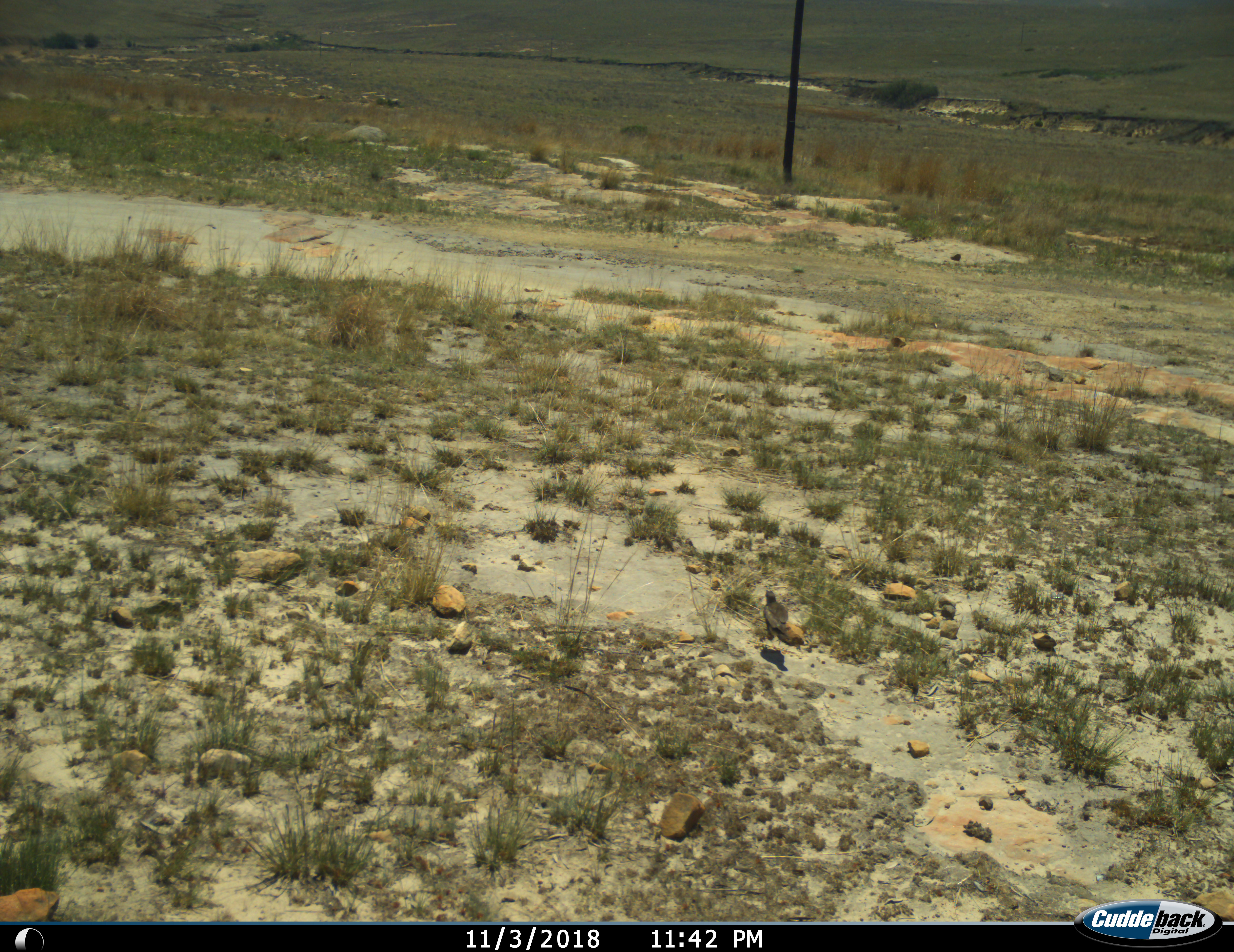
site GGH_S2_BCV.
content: unidentified animal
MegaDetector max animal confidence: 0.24